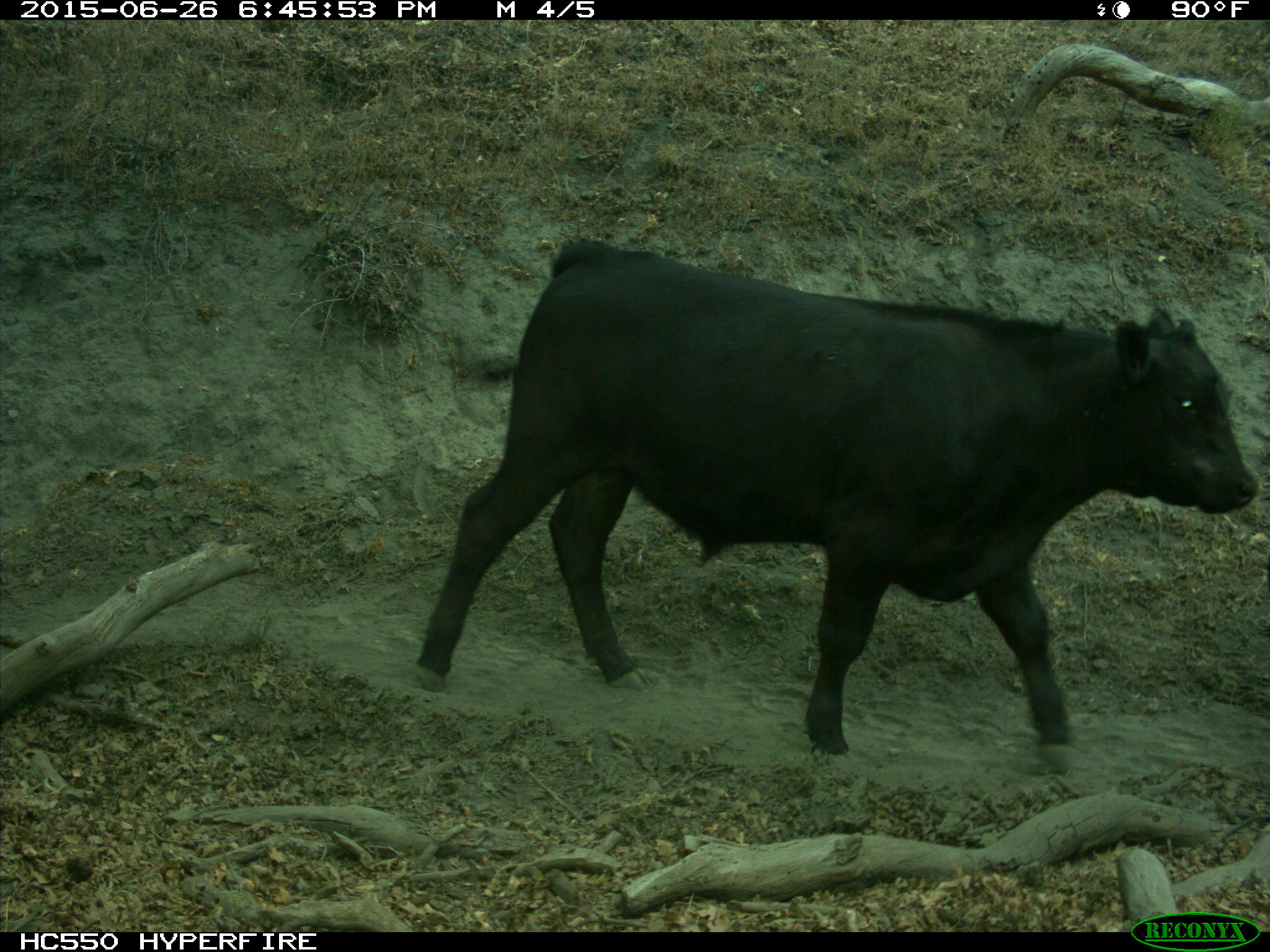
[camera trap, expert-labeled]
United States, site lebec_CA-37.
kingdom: Animalia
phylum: Chordata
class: Mammalia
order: Artiodactyla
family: Bovidae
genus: Bos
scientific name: Bos taurus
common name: domestic cow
Bos taurus (domestic cow).